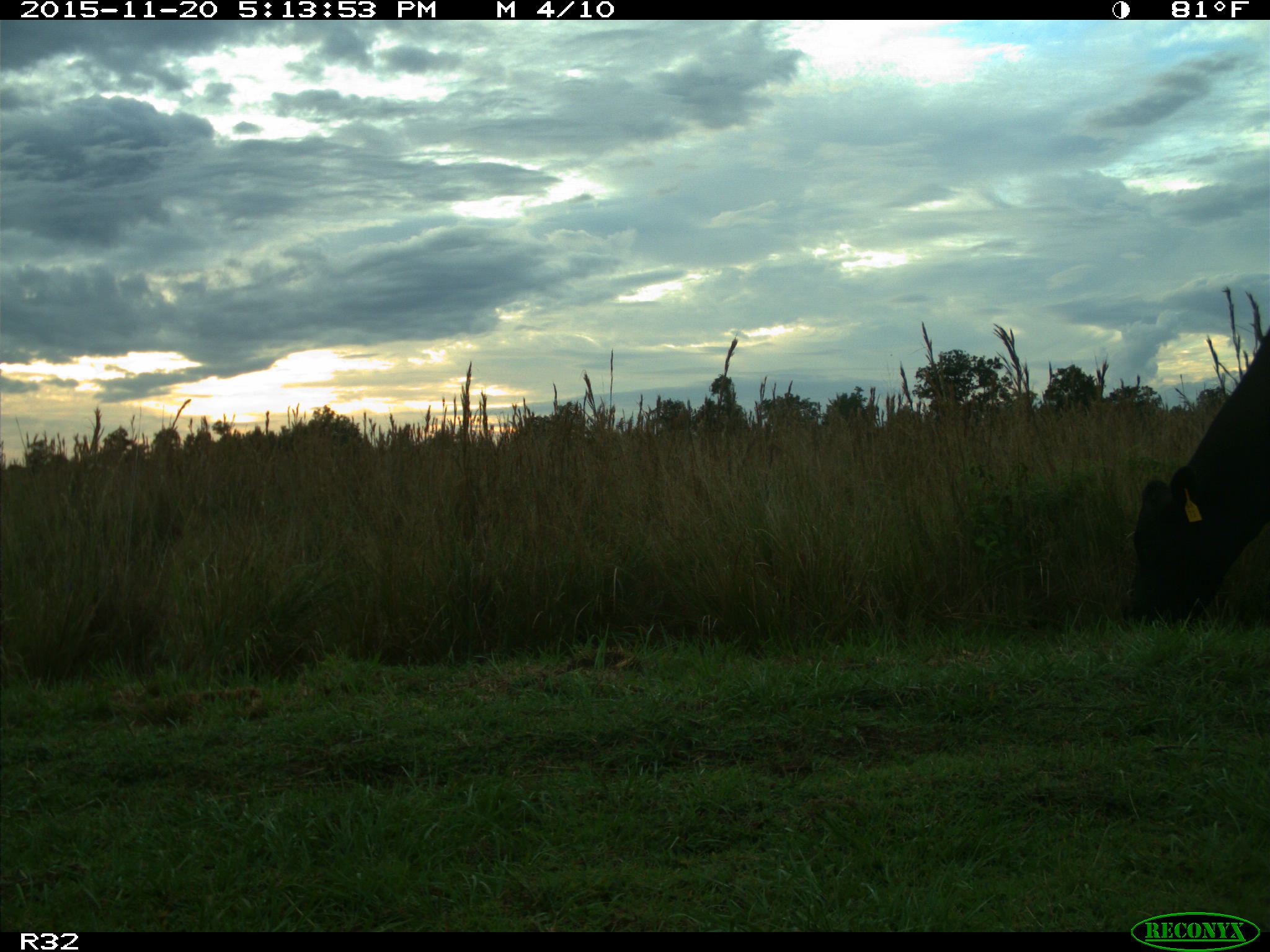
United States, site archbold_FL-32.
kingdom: Animalia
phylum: Chordata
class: Mammalia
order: Artiodactyla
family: Bovidae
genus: Bos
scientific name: Bos taurus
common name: domestic cow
Bos taurus (domestic cow).